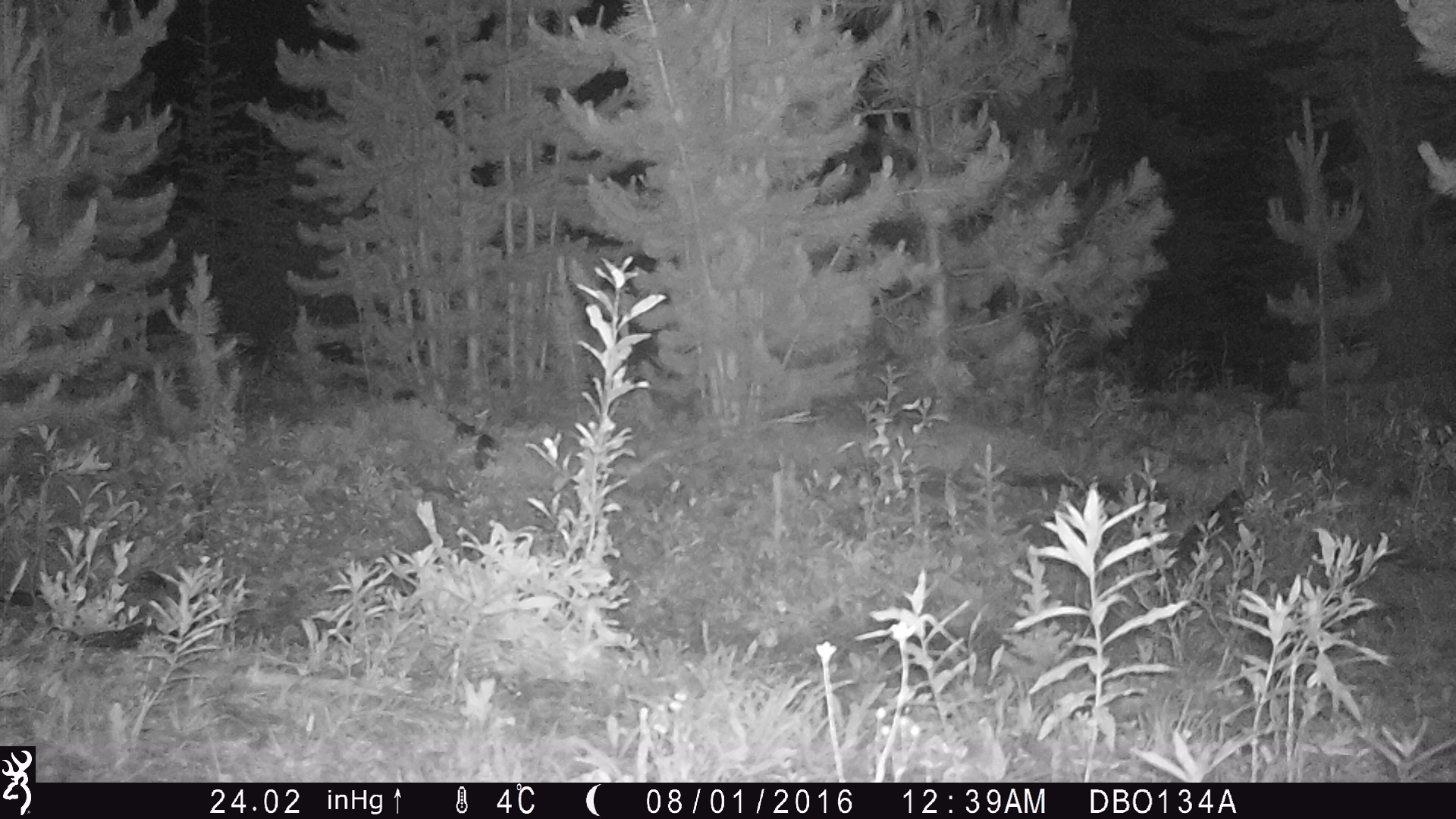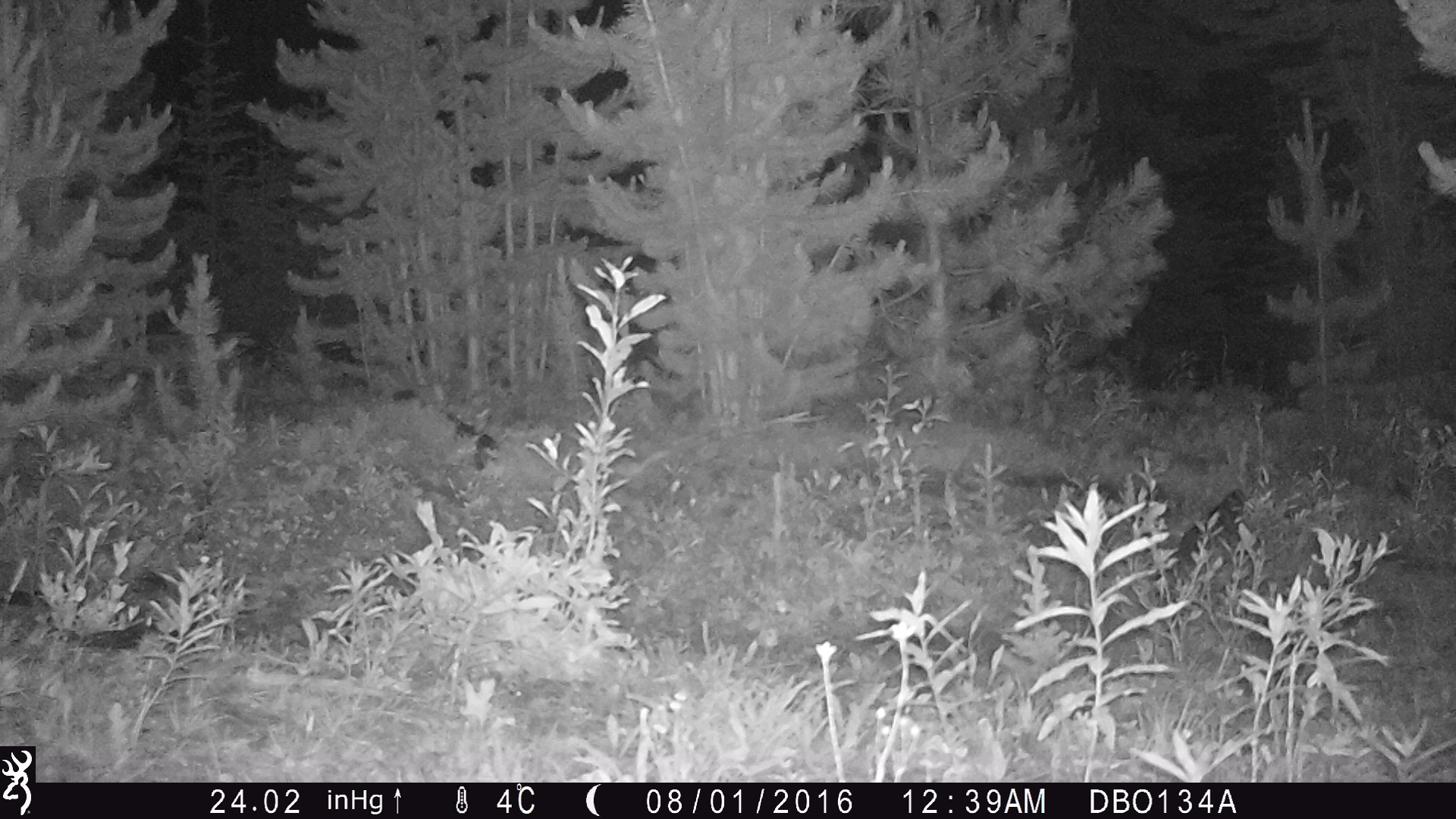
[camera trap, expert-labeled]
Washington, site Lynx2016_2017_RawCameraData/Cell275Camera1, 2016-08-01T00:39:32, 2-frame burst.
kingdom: Animalia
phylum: Chordata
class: Mammalia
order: Lagomorpha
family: Leporidae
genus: Lepus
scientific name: Lepus americanus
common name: snowshoe hare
Lepus americanus (snowshoe hare). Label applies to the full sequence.